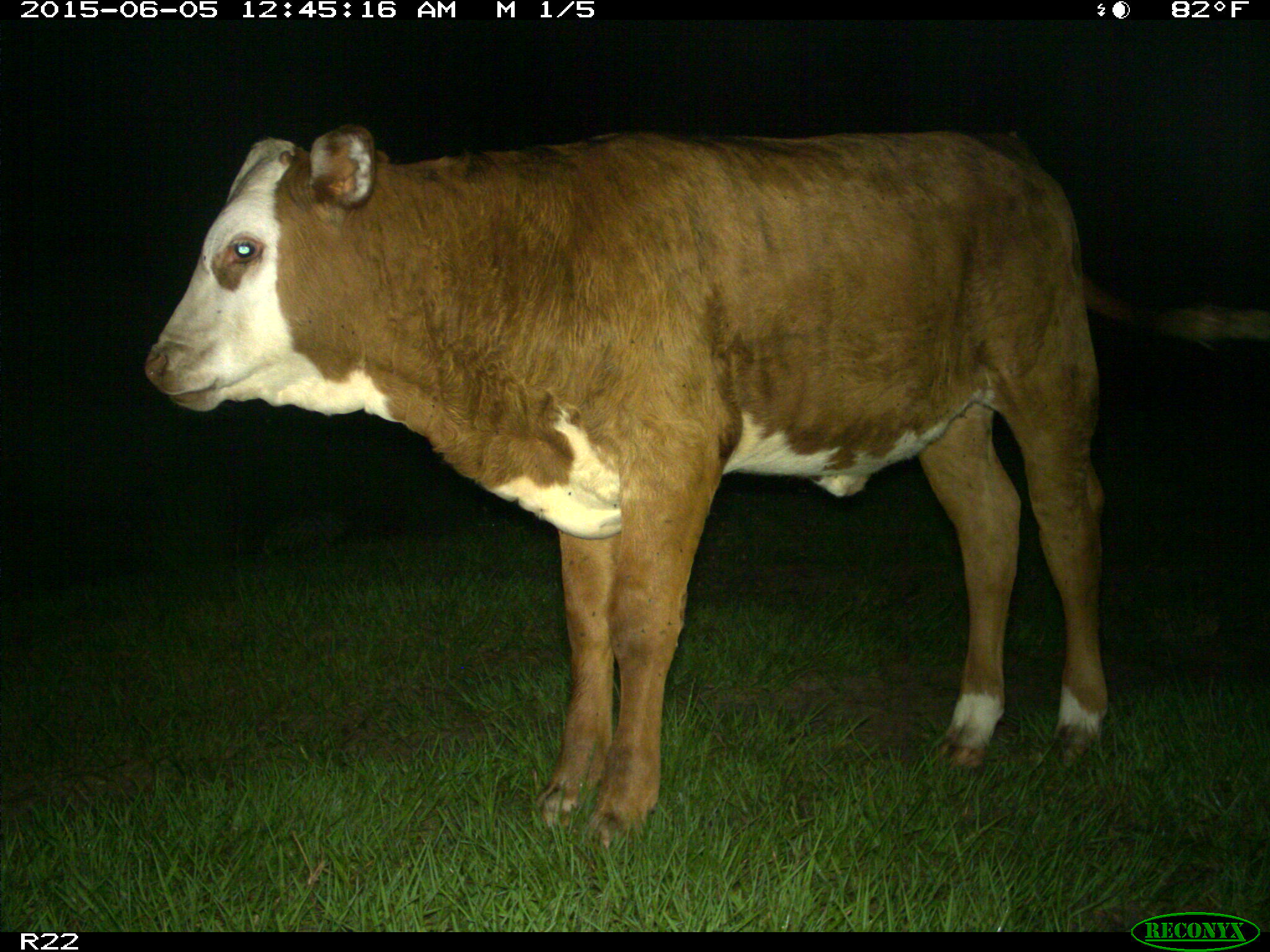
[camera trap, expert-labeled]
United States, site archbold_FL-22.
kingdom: Animalia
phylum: Chordata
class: Mammalia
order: Artiodactyla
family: Bovidae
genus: Bos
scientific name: Bos taurus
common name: domestic cow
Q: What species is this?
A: Bos taurus (domestic cow).